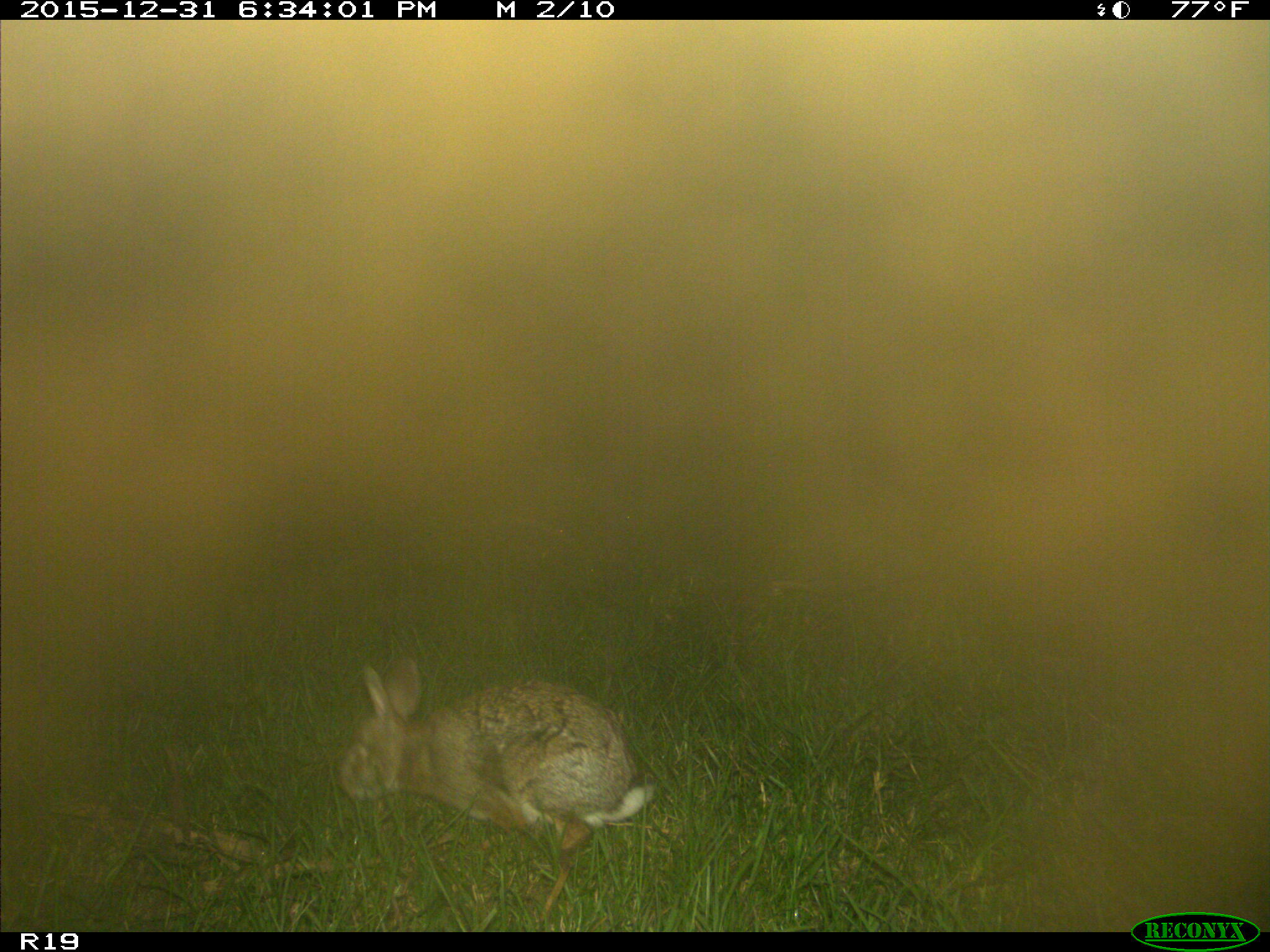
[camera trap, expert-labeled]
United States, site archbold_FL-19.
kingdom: Animalia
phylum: Chordata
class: Mammalia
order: Lagomorpha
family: Leporidae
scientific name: Leporidae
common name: rabbits and hares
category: unidentified rabbit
Unidentified rabbit (rabbits and hares) (Leporidae).